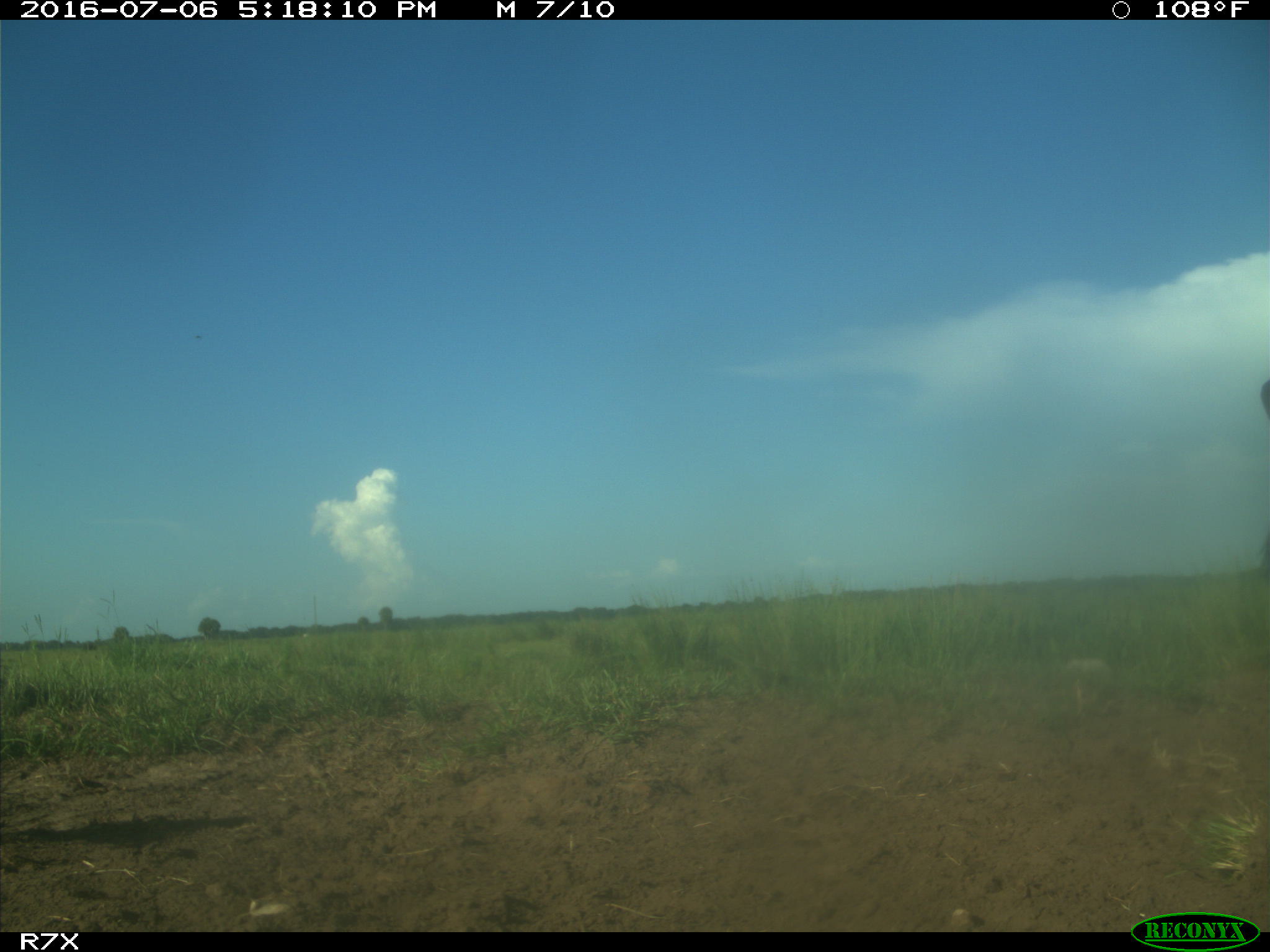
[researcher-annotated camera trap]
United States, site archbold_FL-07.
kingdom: Animalia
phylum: Chordata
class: Mammalia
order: Artiodactyla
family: Bovidae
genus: Bos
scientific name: Bos taurus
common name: domestic cow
Bos taurus (domestic cow).